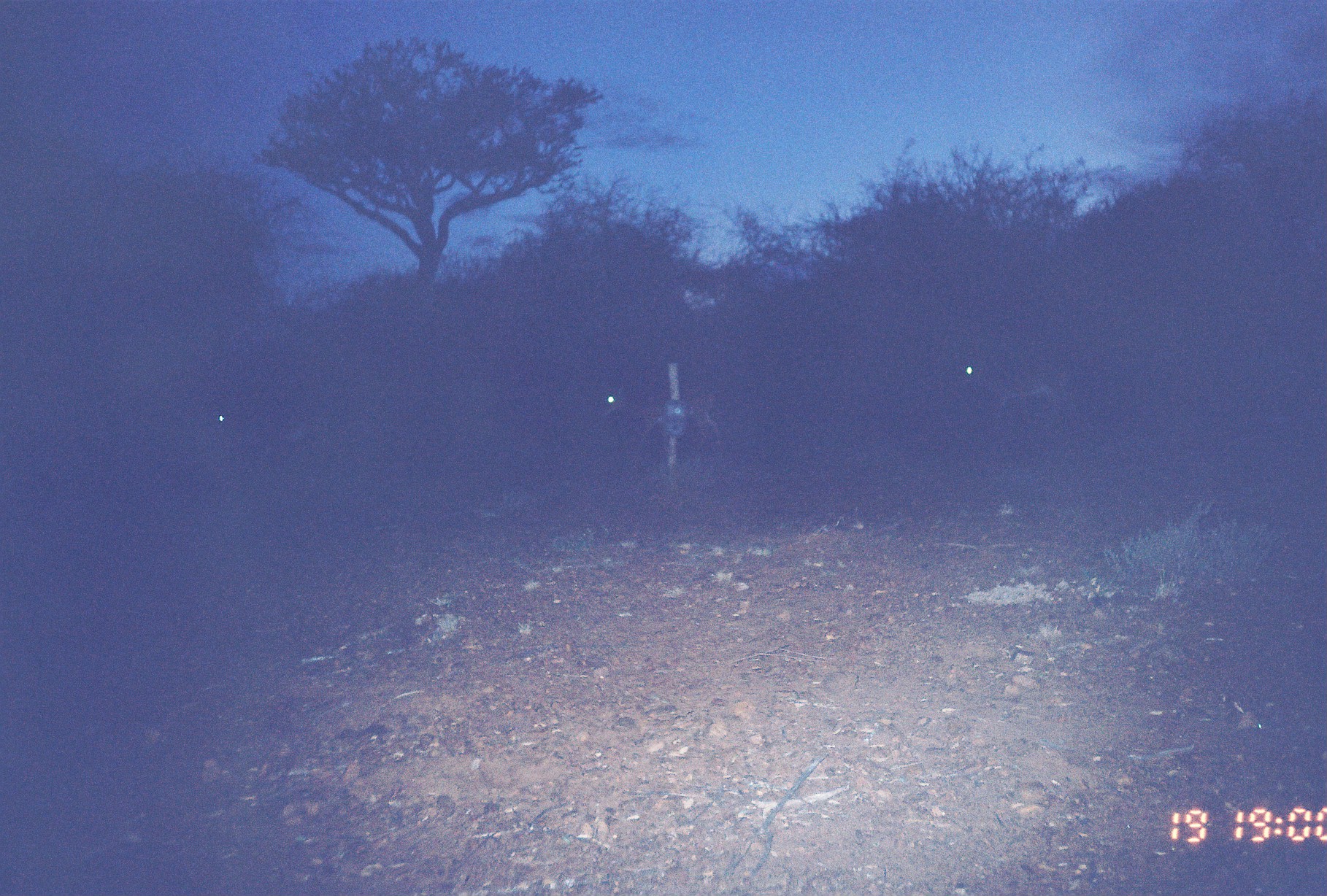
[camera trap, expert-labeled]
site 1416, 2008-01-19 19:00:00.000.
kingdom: Animalia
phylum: Chordata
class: Mammalia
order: Artiodactyla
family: Bovidae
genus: Aepyceros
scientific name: Aepyceros melampus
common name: impala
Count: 3.